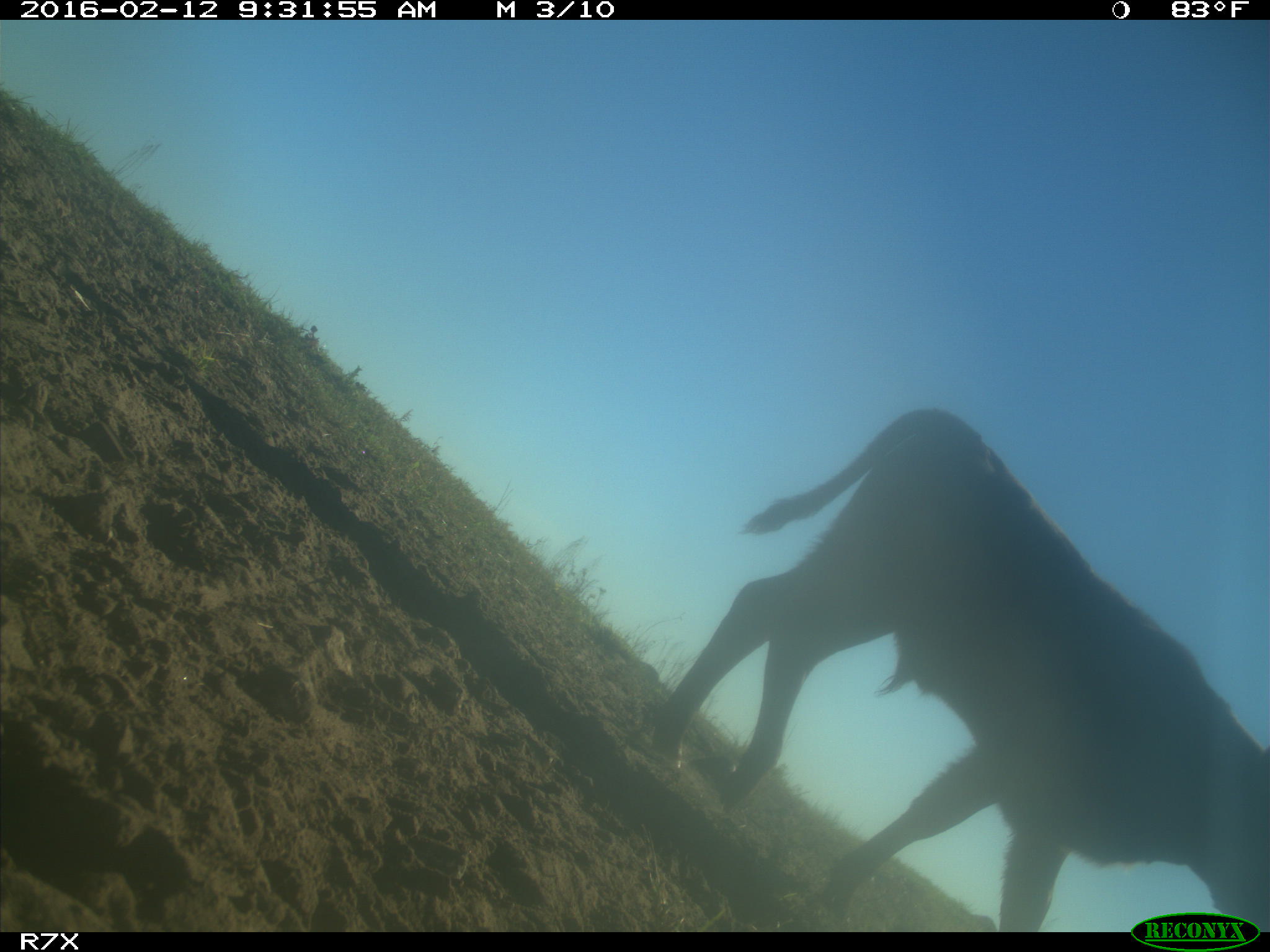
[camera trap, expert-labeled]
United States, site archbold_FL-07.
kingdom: Animalia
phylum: Chordata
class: Mammalia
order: Artiodactyla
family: Bovidae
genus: Bos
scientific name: Bos taurus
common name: domestic cow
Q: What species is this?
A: Bos taurus (domestic cow).